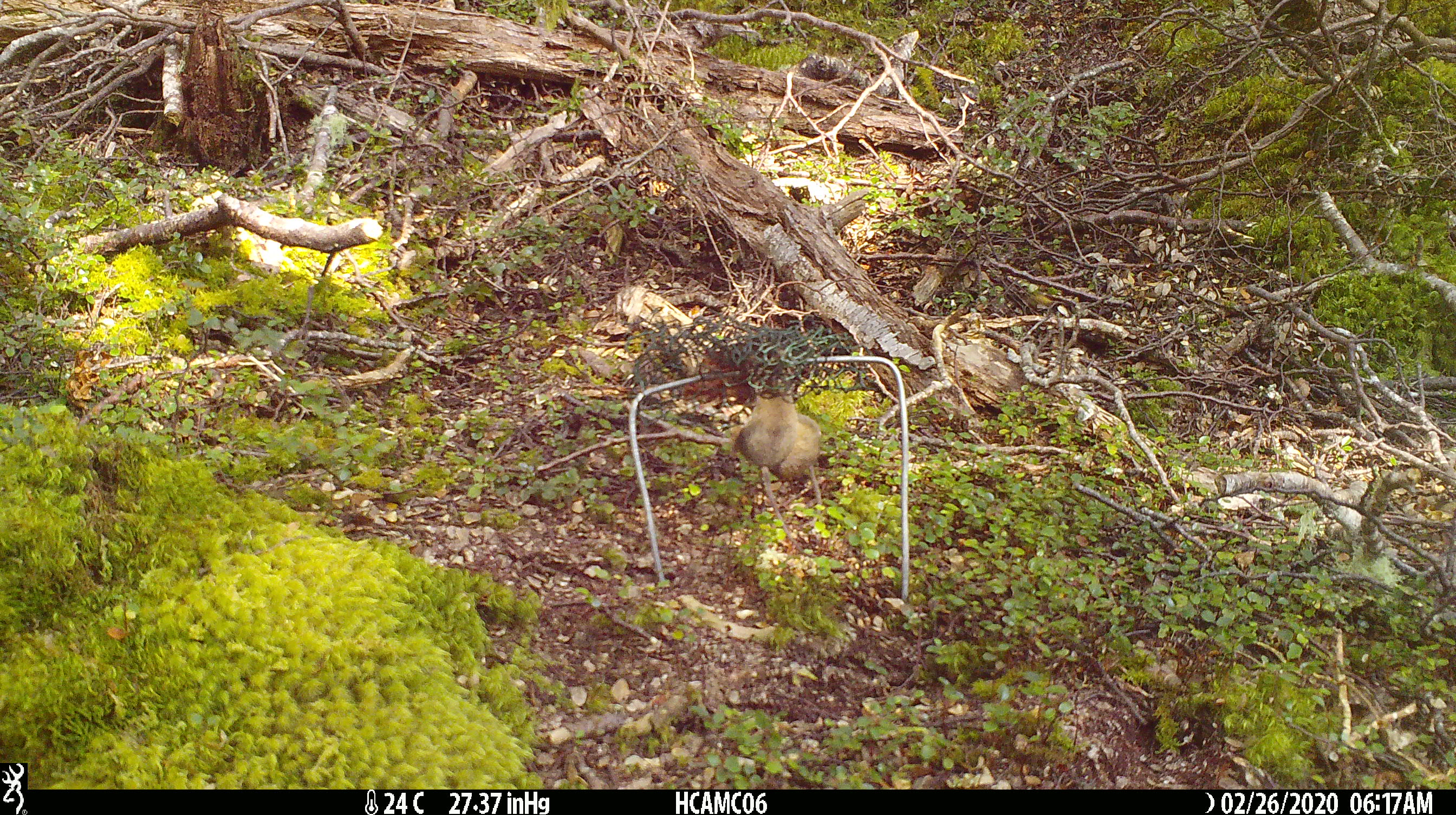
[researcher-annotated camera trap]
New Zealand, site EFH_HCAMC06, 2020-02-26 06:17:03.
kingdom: Animalia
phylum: Chordata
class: Mammalia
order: Rodentia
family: Muridae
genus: Mus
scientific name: Mus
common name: mouse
Mouse (Mus).